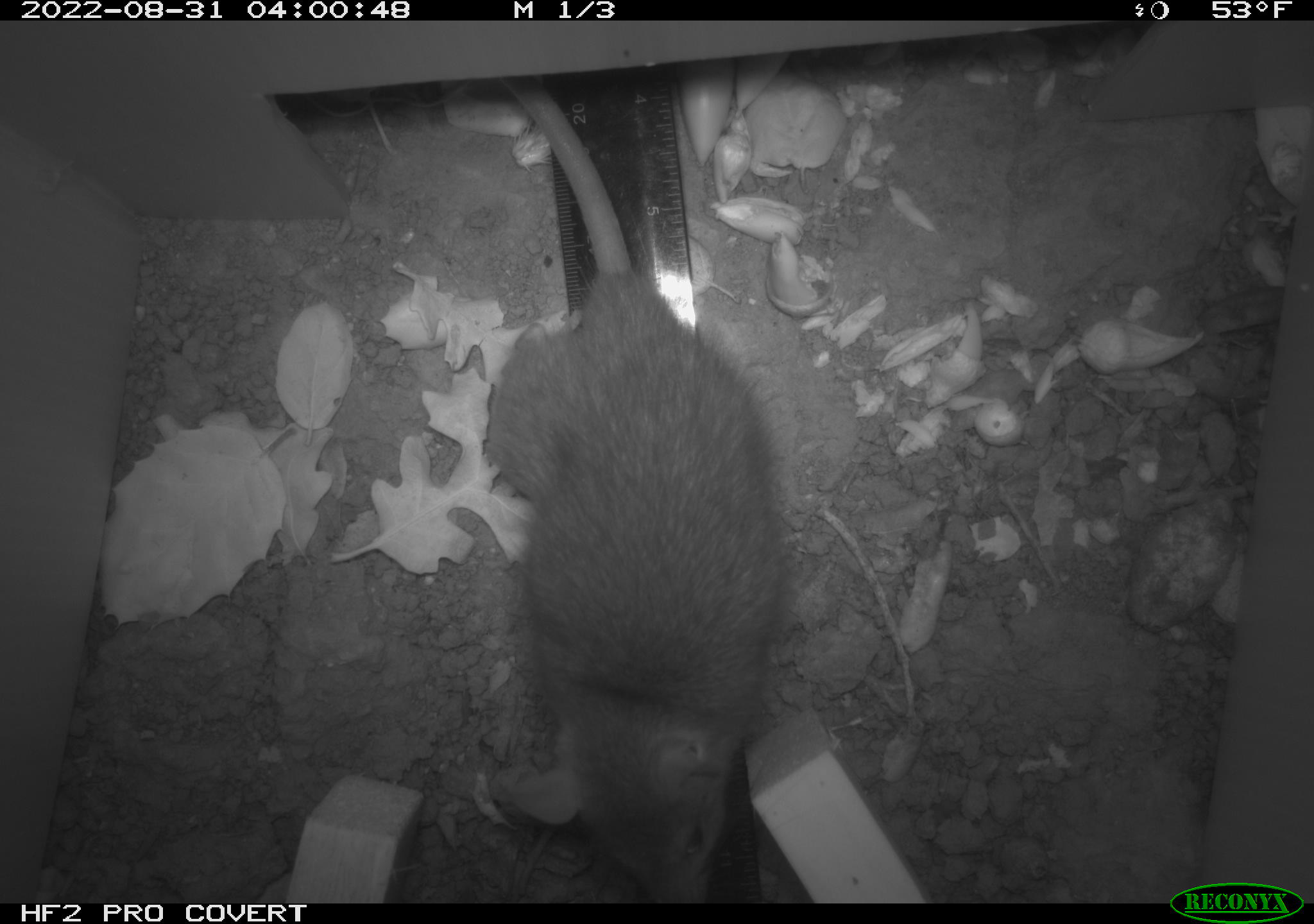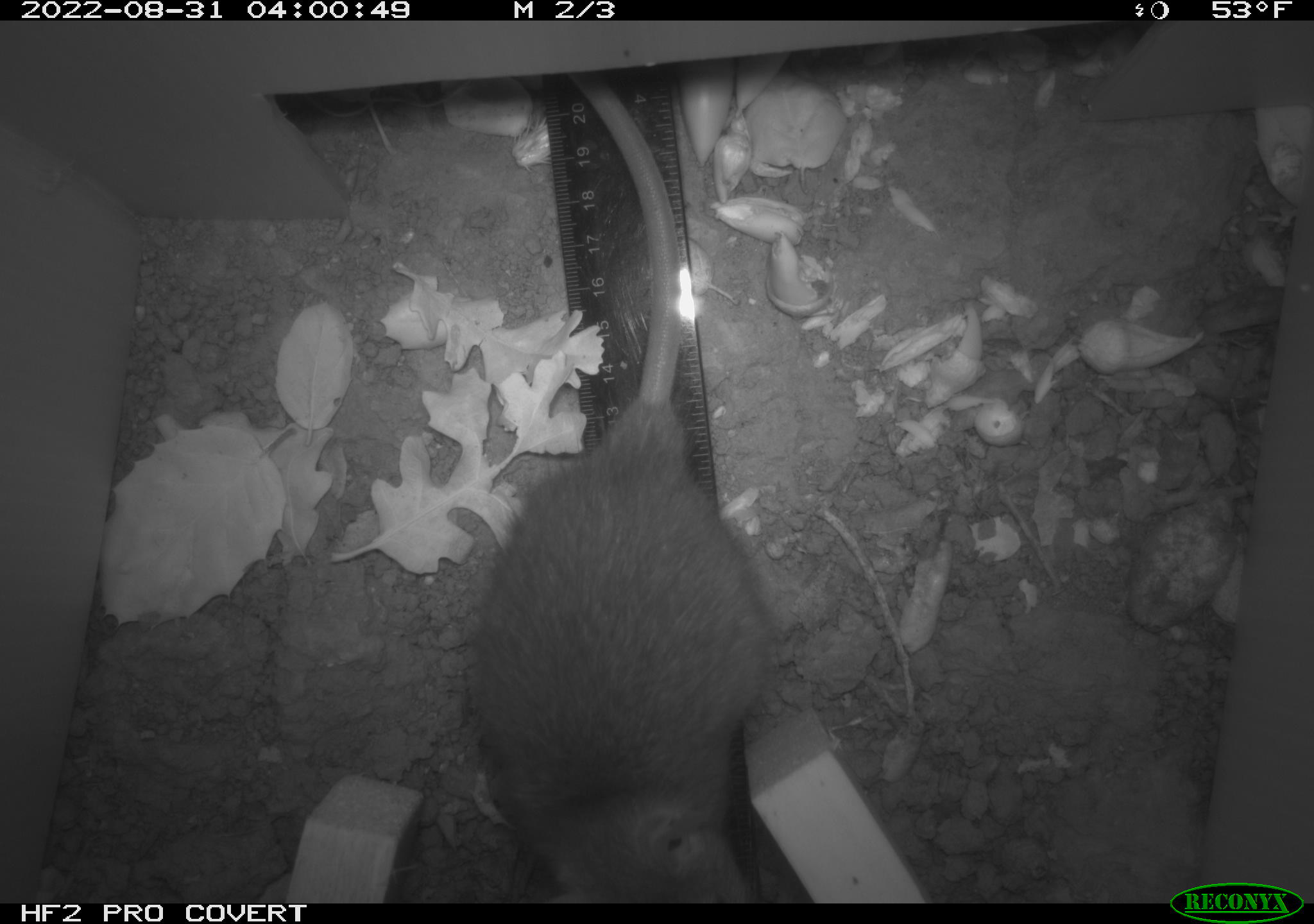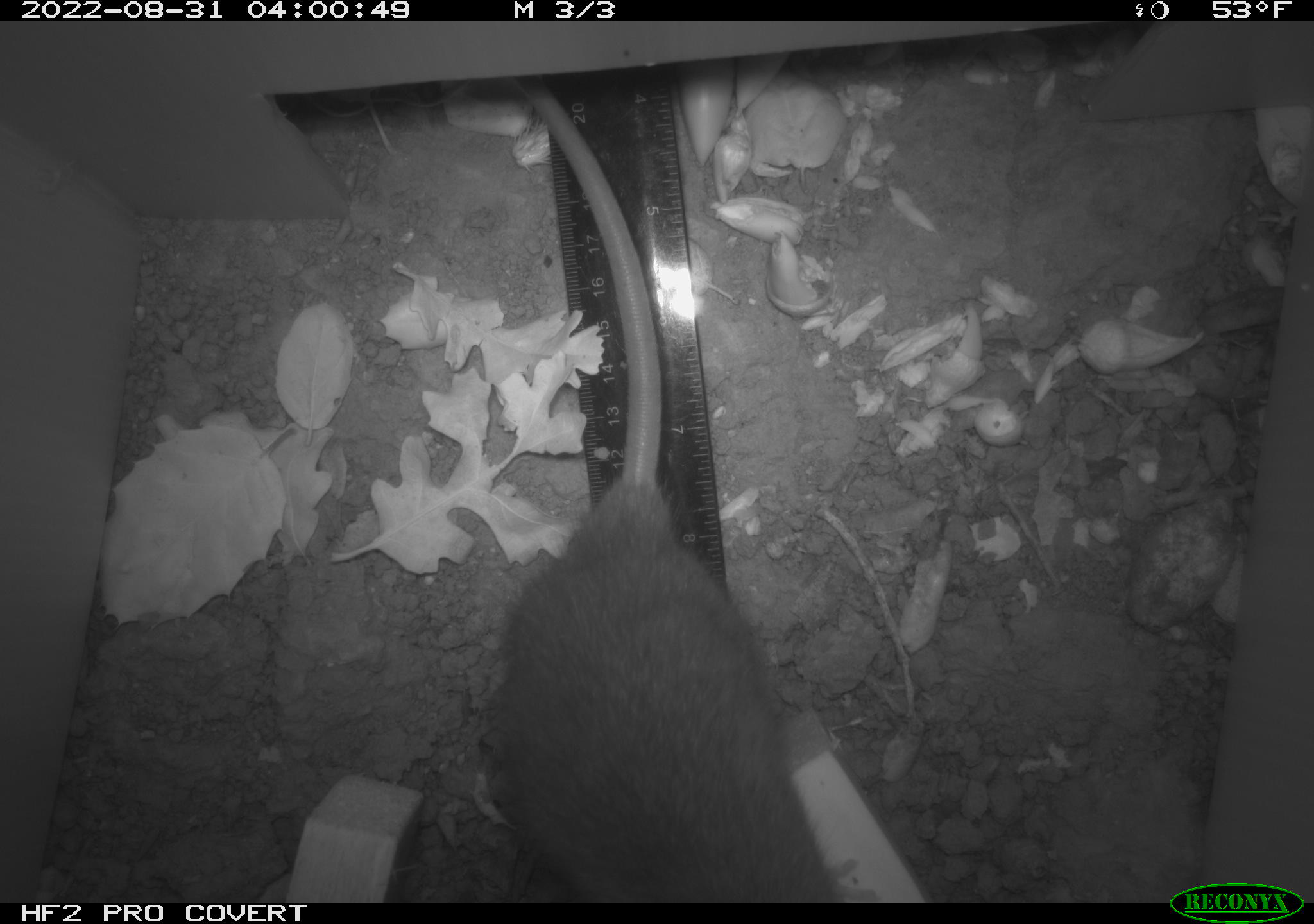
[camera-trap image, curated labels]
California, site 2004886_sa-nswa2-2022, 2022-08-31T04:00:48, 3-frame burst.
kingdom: Animalia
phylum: Chordata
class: Mammalia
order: Rodentia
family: Muridae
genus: Rattus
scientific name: Rattus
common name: rat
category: rattus species